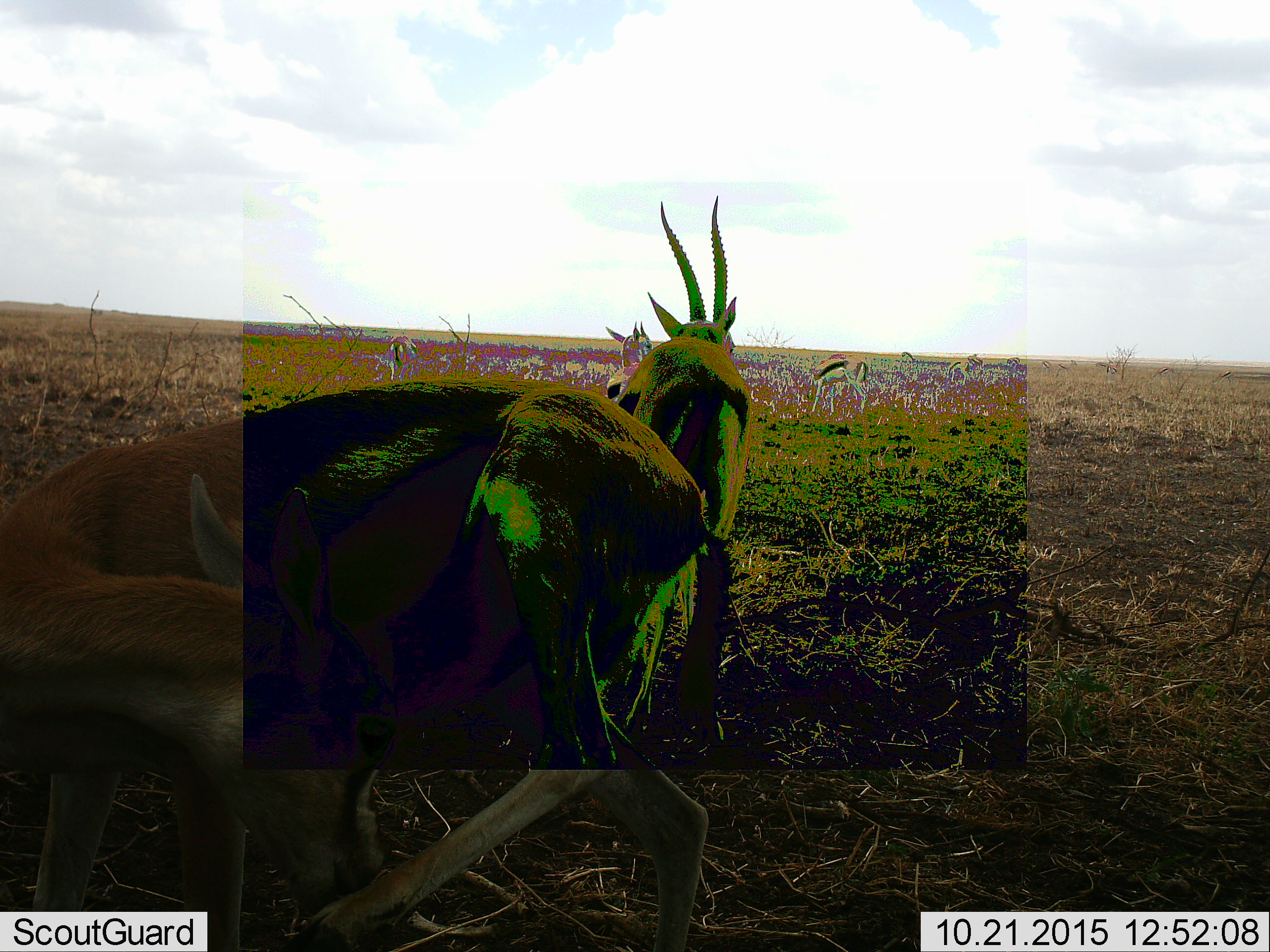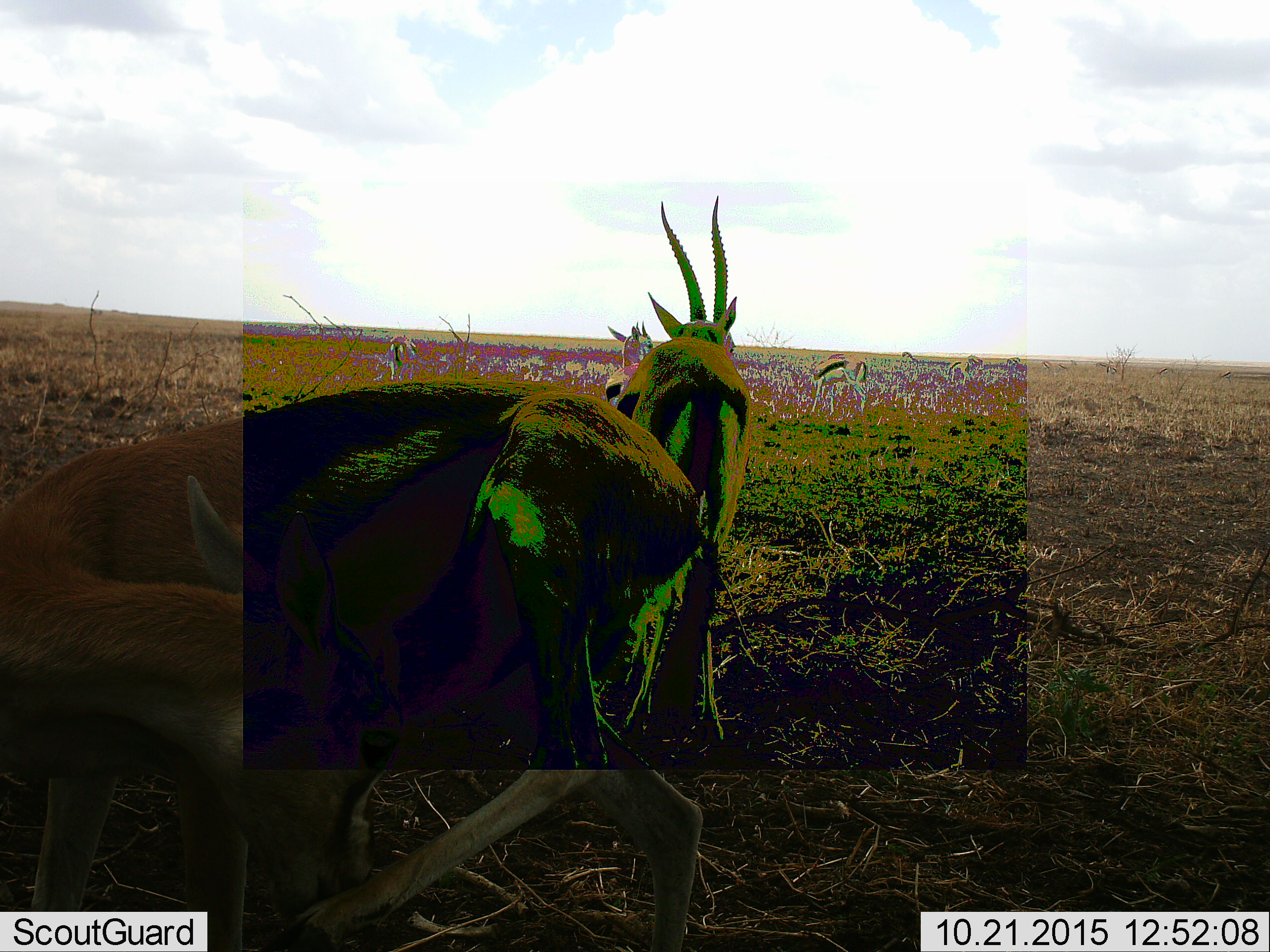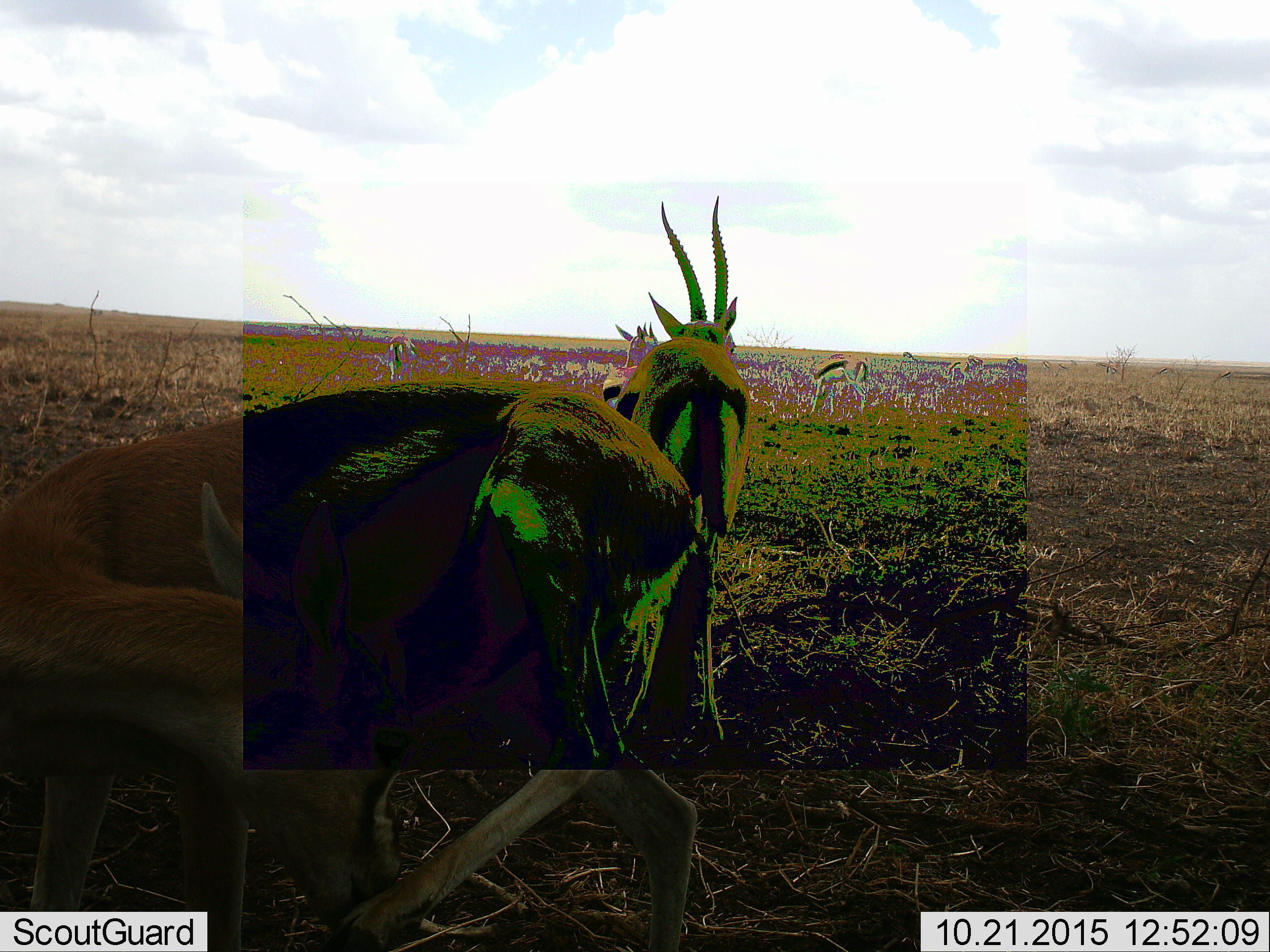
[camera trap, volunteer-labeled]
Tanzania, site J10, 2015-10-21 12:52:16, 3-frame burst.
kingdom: Animalia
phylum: Chordata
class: Mammalia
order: Artiodactyla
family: Bovidae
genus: Eudorcas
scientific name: Eudorcas thomsonii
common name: thomson's gazelle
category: gazellethomsons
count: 11-50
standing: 100%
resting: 17%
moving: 67%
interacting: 0%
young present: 0%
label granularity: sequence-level